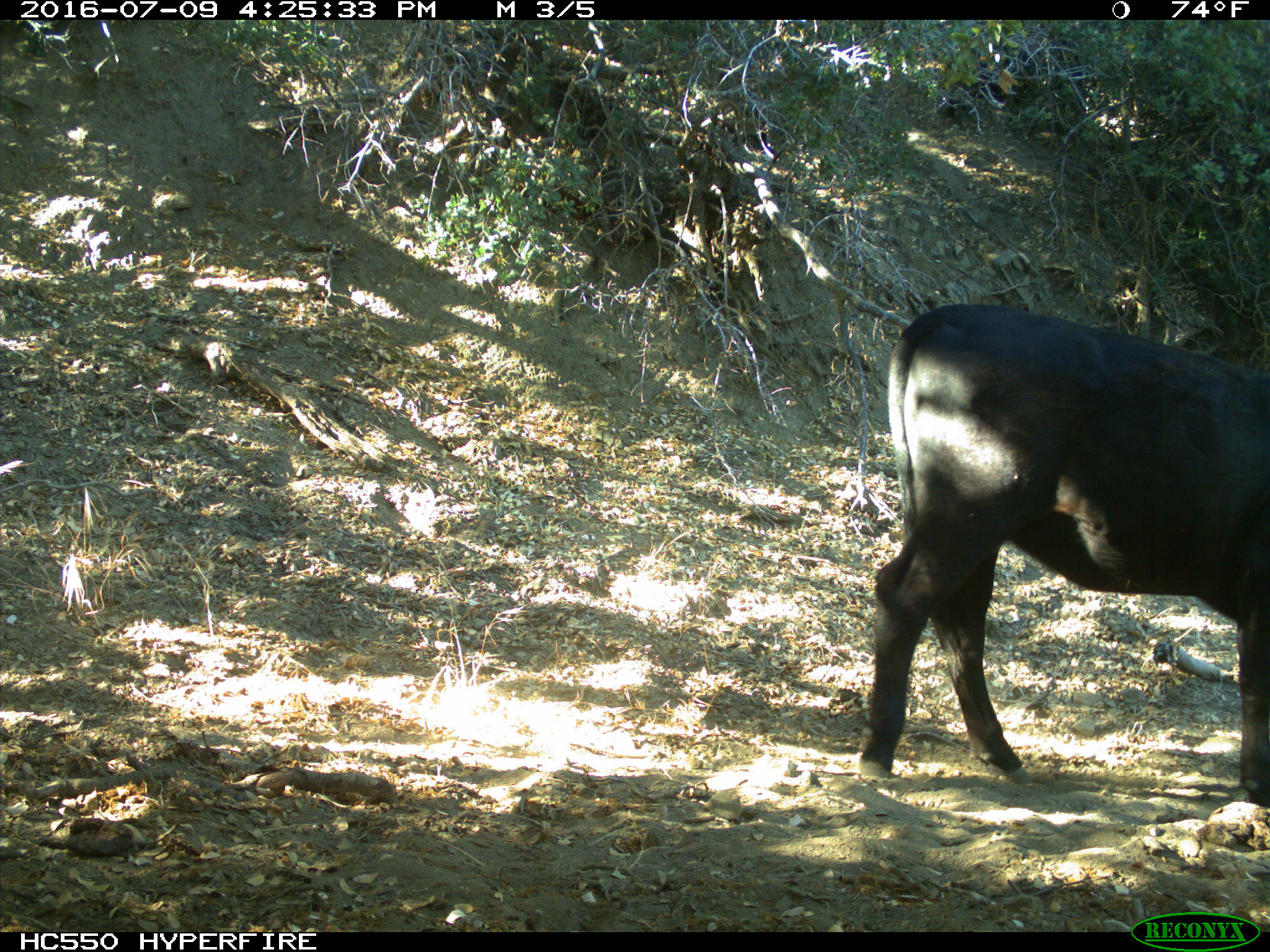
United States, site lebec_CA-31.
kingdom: Animalia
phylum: Chordata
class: Mammalia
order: Artiodactyla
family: Bovidae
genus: Bos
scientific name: Bos taurus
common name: domestic cow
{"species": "Bos taurus (domestic cow)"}